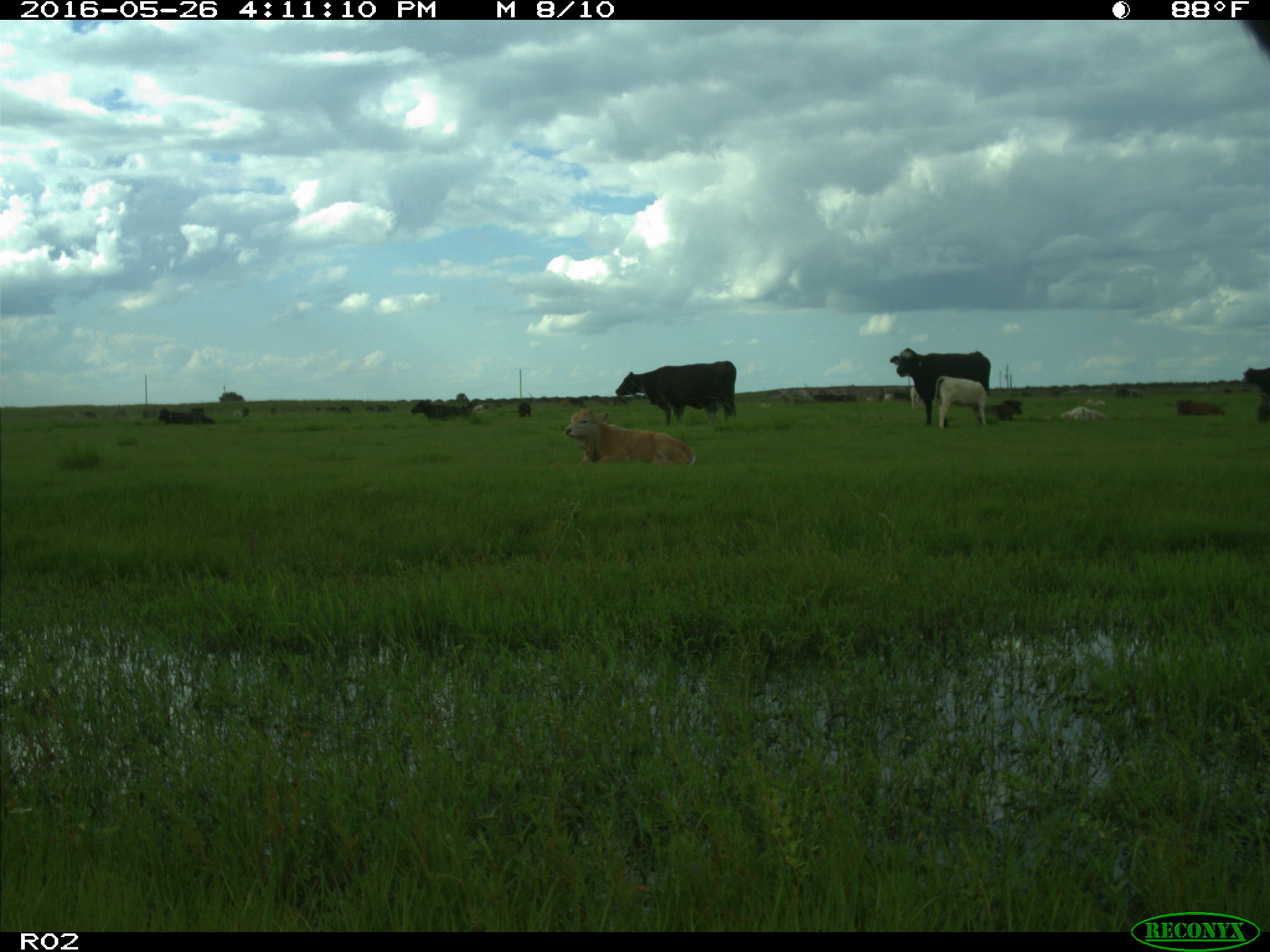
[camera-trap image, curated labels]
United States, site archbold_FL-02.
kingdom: Animalia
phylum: Chordata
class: Mammalia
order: Artiodactyla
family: Bovidae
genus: Bos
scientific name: Bos taurus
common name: domestic cow